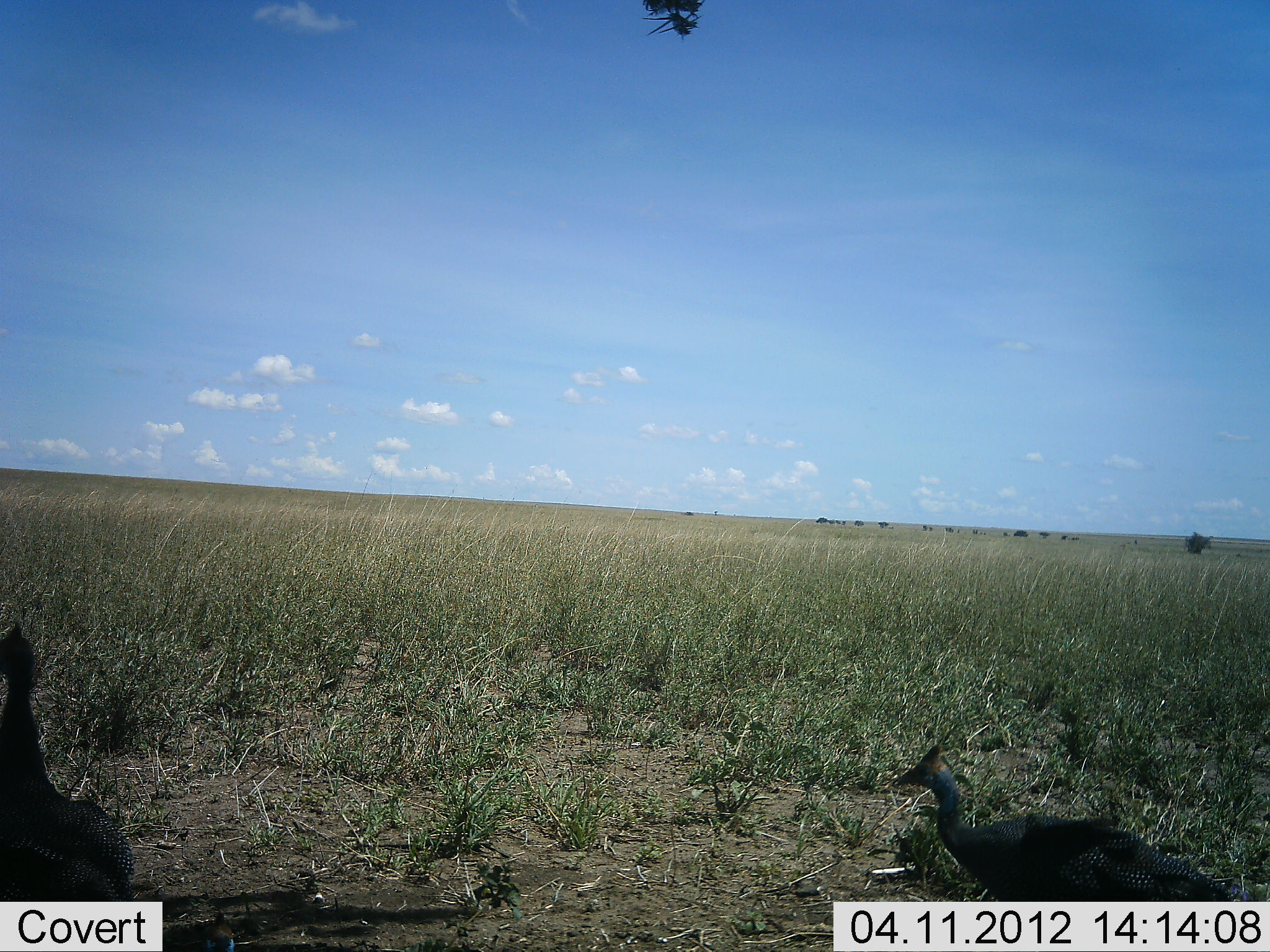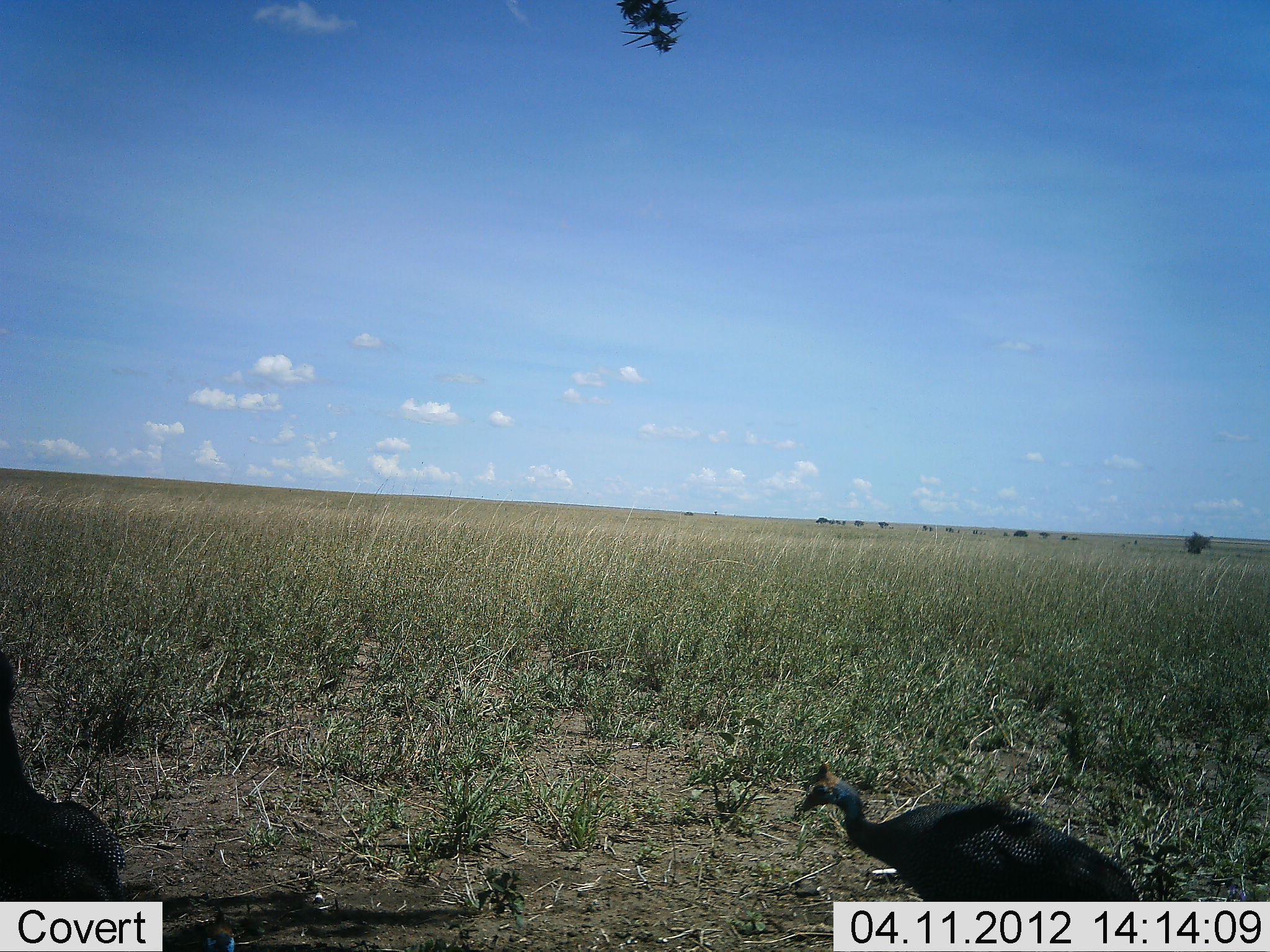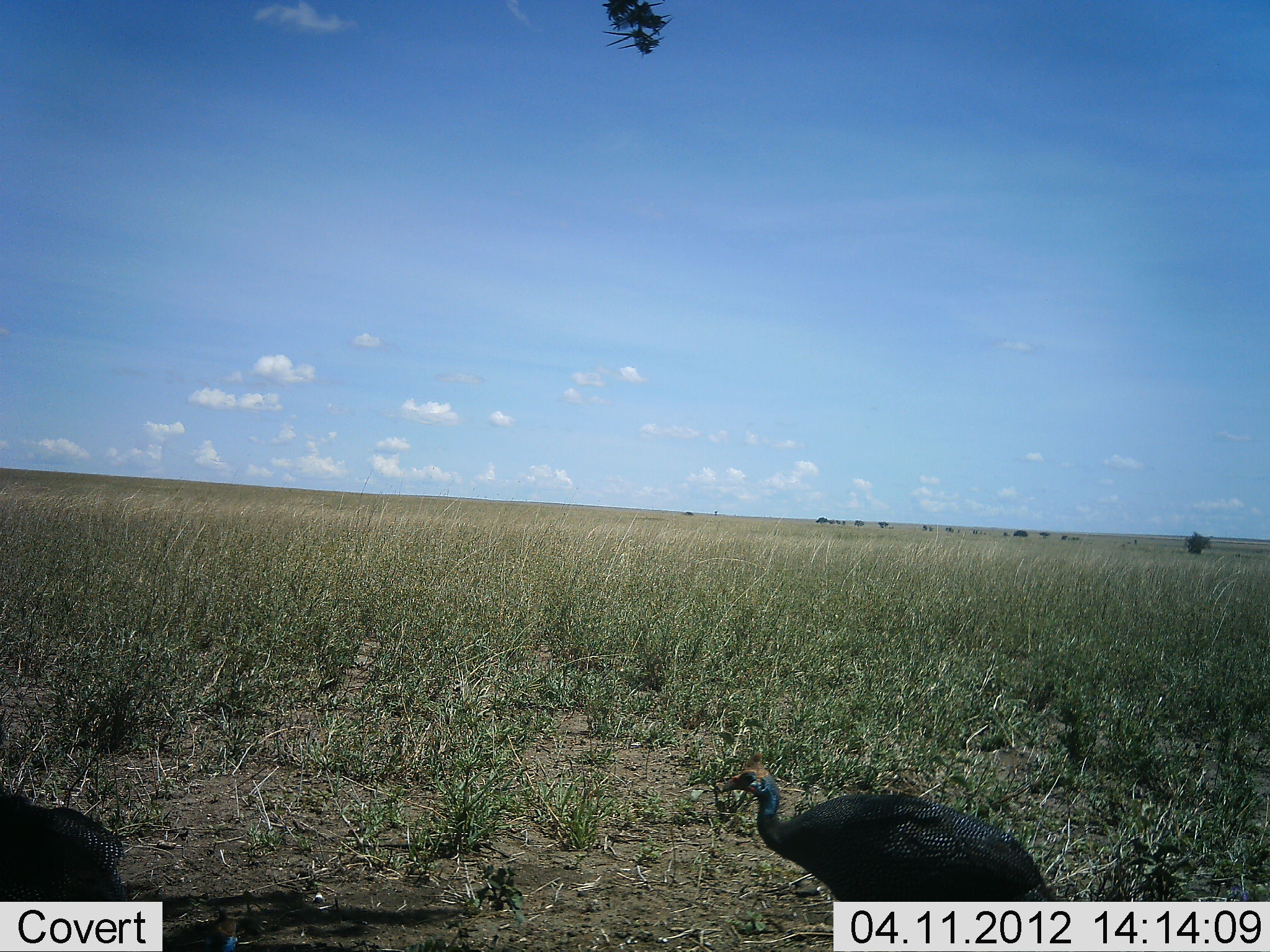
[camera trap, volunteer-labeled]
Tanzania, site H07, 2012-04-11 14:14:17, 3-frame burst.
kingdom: Animalia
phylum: Chordata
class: Aves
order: Galliformes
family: Numididae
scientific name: Numididae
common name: guinea fowl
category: guineafowl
Guineafowl (guinea fowl) (Numididae), count 2. Behavior (volunteer vote fractions): standing 15%, resting 0%, moving 93%, interacting 0%. Young present (vote fraction): 0%. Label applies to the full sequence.